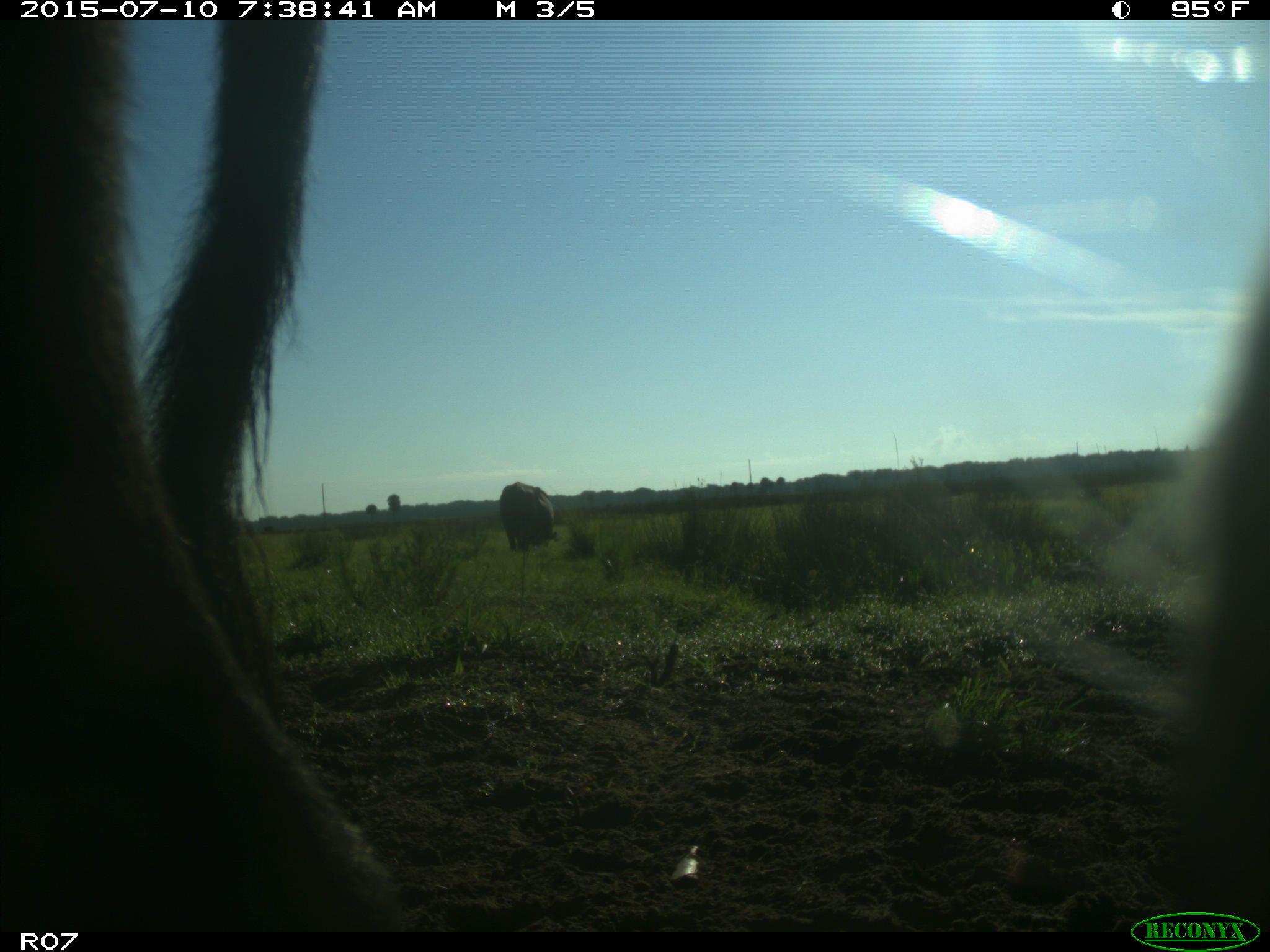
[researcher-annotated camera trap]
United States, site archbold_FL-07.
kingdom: Animalia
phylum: Chordata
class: Mammalia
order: Artiodactyla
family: Bovidae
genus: Bos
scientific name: Bos taurus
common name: domestic cow